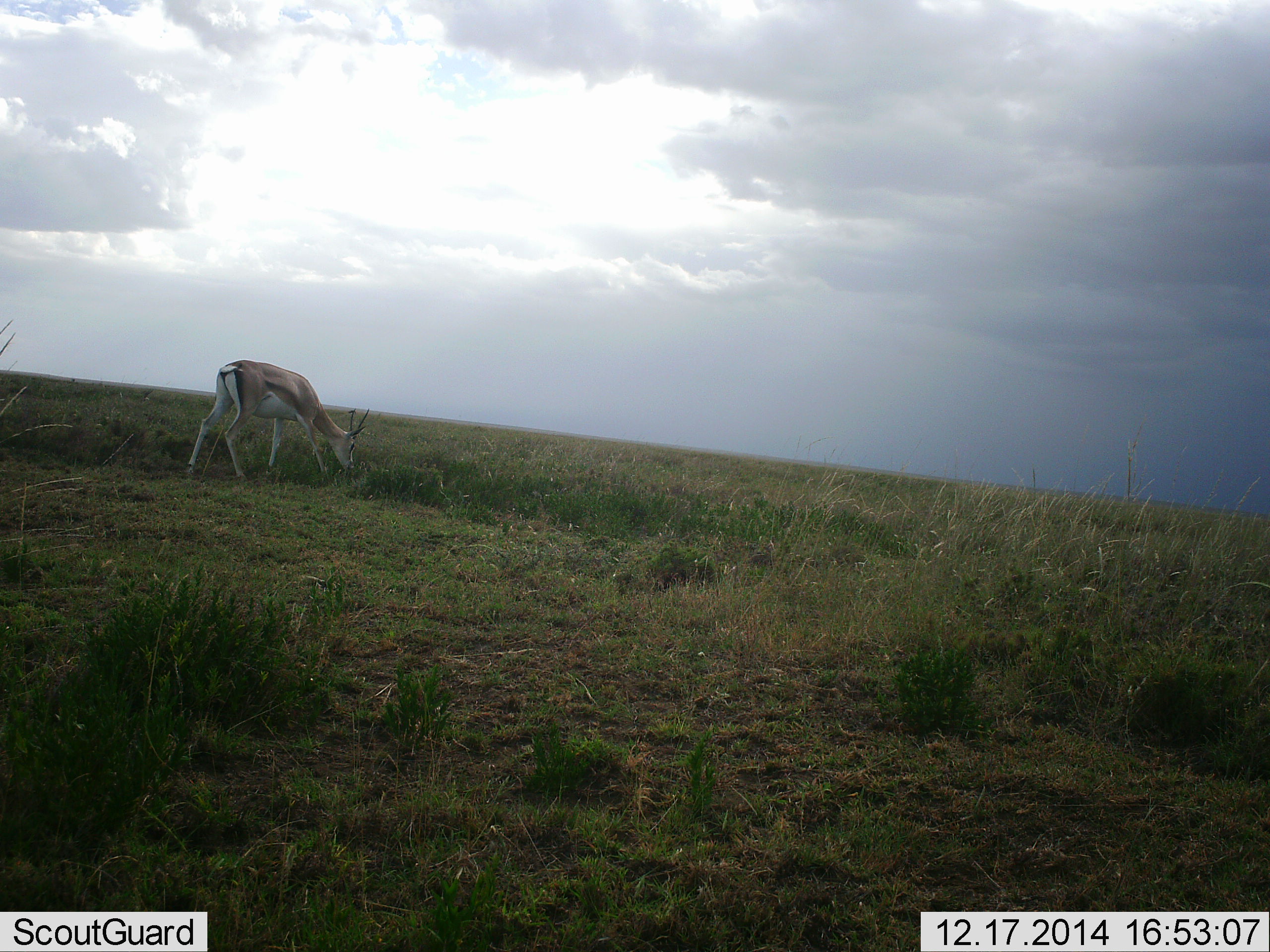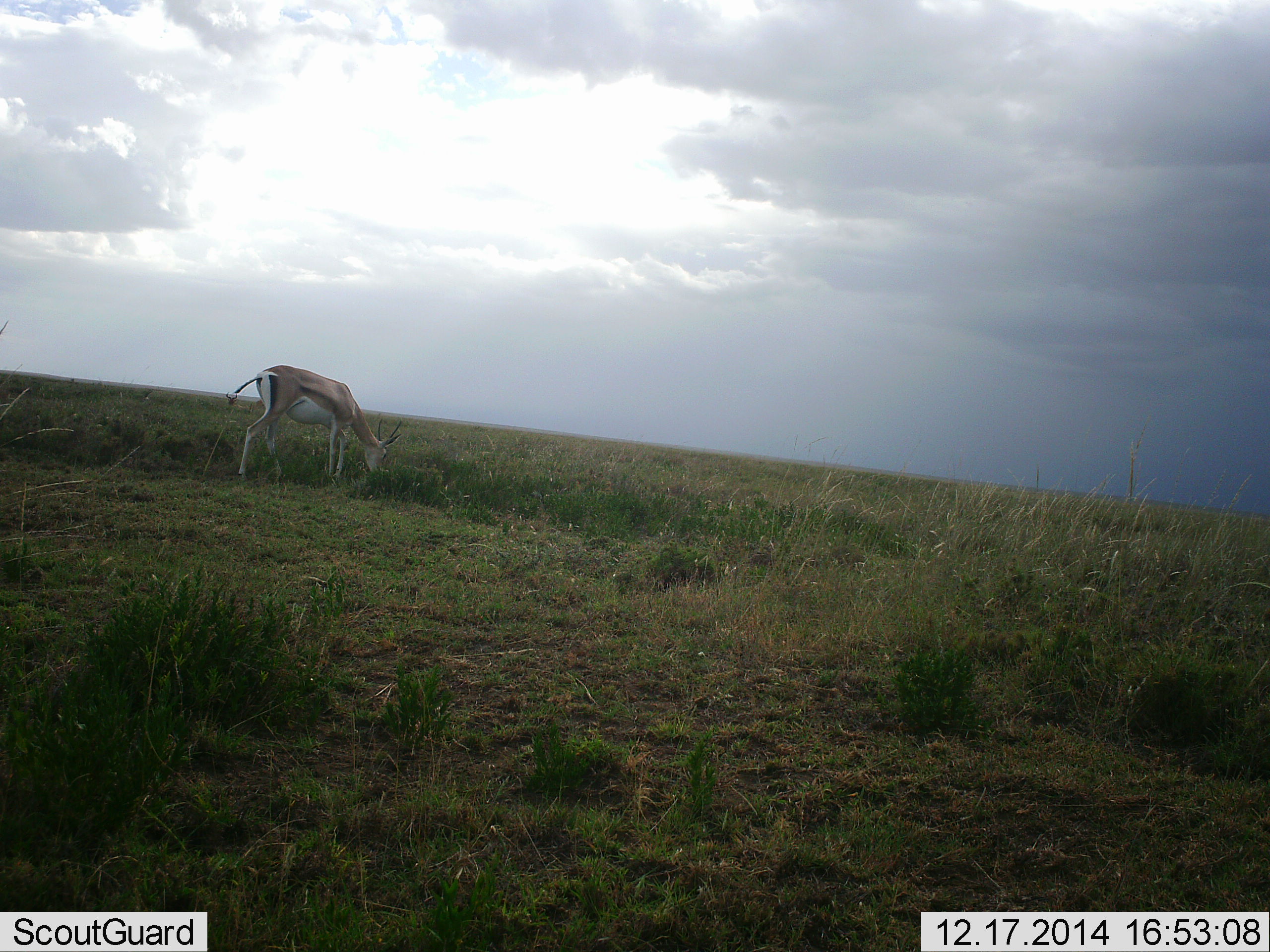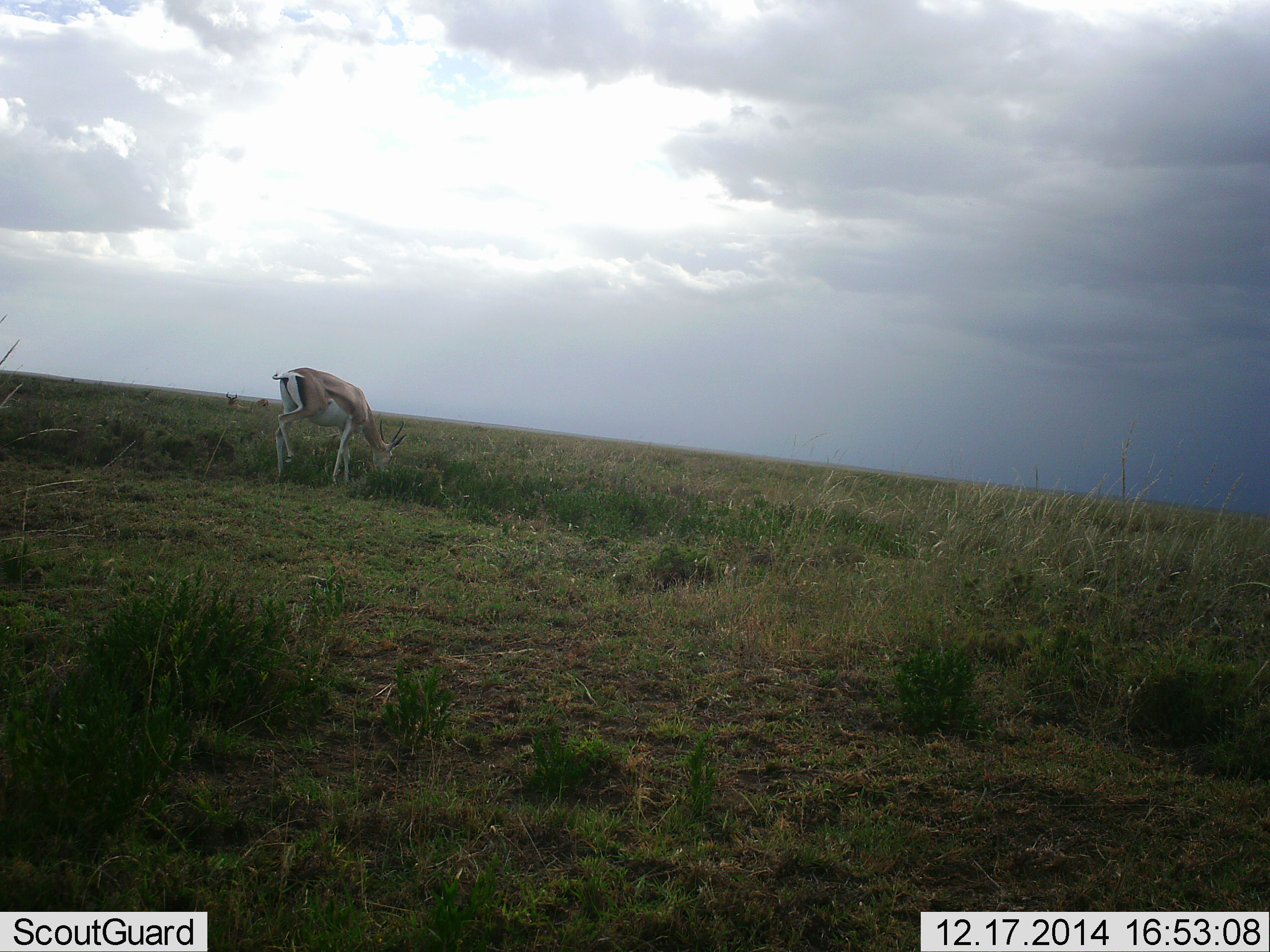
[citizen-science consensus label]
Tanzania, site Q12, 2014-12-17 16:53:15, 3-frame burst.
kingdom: Animalia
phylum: Chordata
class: Mammalia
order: Artiodactyla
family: Bovidae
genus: Nanger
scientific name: Nanger granti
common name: grant's gazelle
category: gazellegrants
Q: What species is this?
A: Gazellegrants (grant's gazelle) (Nanger granti).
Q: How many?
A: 1.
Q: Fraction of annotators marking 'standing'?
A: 40%.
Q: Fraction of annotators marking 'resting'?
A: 0%.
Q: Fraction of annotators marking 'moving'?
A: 0%.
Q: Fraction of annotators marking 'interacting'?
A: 0%.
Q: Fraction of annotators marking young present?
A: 0%.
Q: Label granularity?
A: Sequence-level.